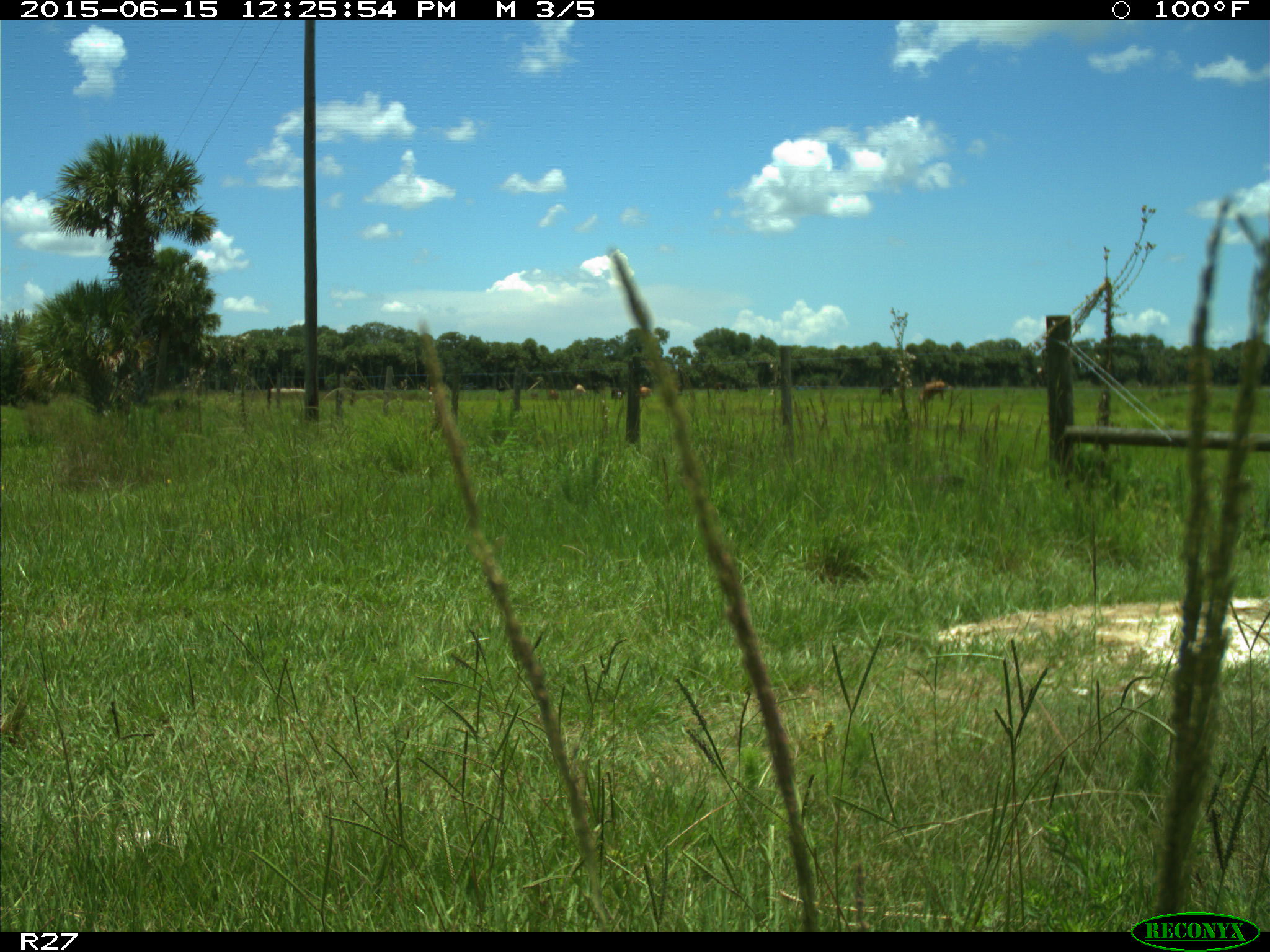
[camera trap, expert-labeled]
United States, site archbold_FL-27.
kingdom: Animalia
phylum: Chordata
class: Mammalia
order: Artiodactyla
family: Bovidae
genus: Bos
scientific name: Bos taurus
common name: domestic cow